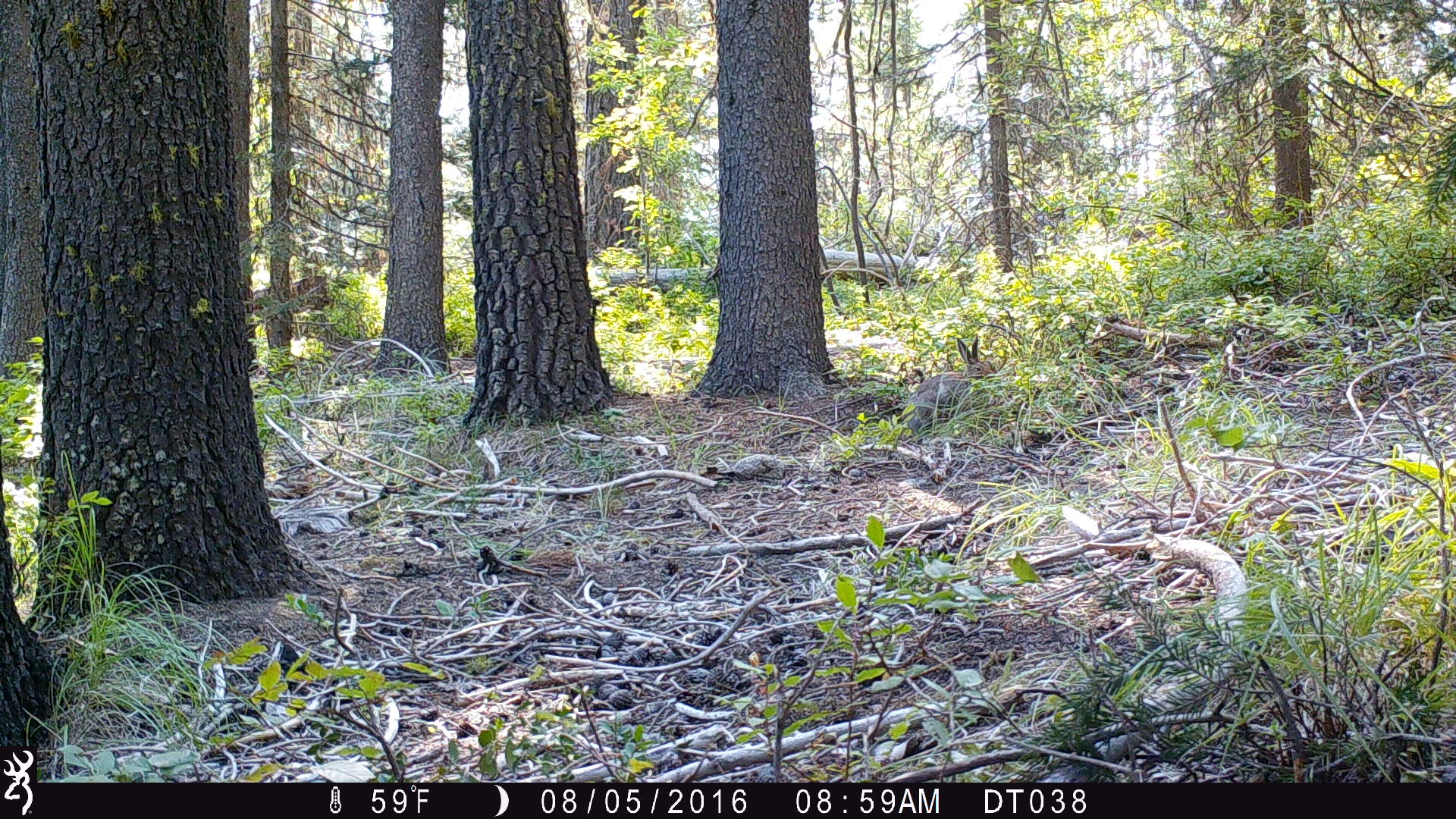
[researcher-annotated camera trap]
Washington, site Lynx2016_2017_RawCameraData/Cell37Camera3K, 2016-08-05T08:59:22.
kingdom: Animalia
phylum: Chordata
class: Mammalia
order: Lagomorpha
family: Leporidae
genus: Lepus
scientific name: Lepus americanus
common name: snowshoe hare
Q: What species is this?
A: Lepus americanus (snowshoe hare).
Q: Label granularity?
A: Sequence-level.